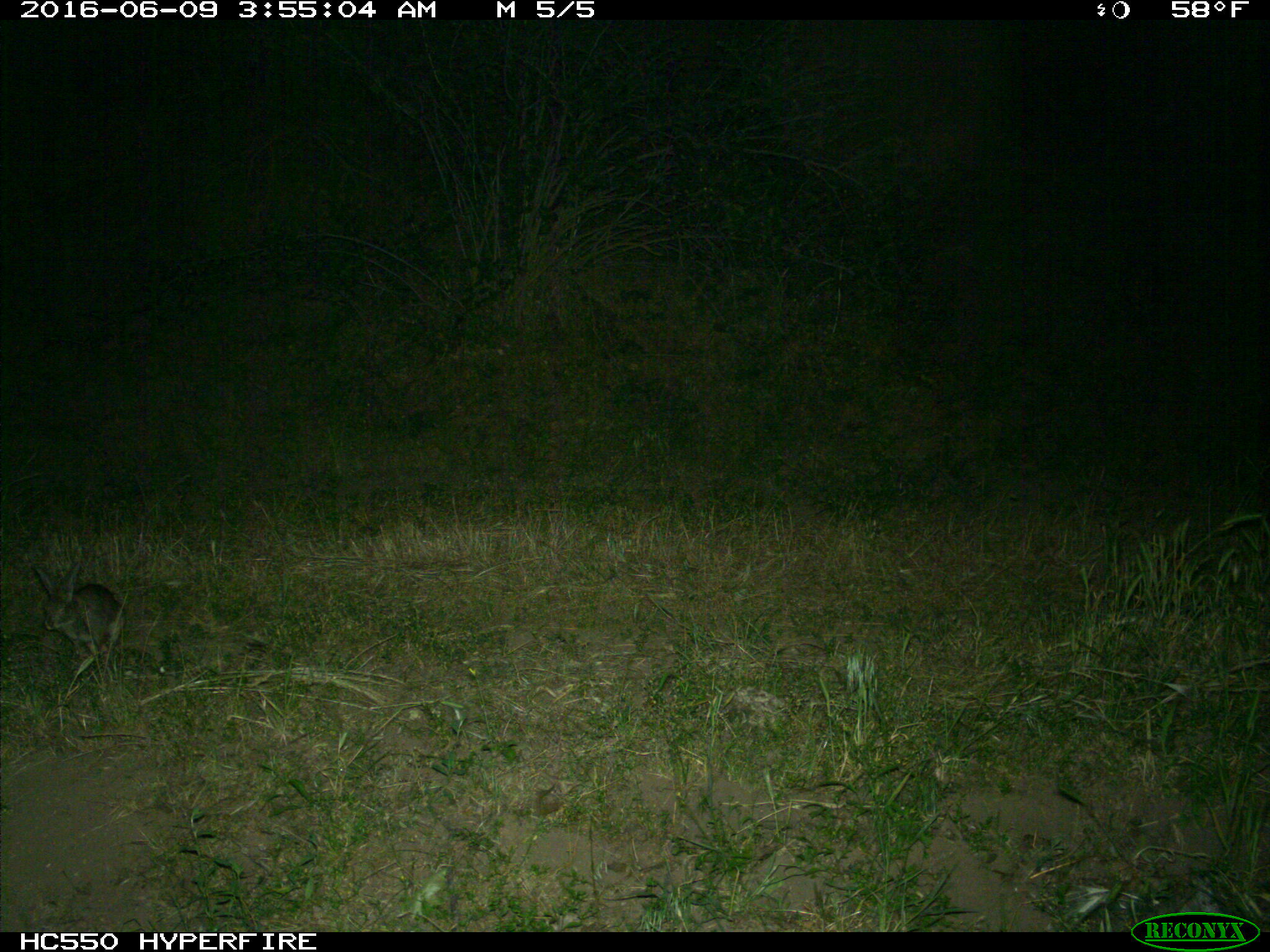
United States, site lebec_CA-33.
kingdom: Animalia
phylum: Chordata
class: Mammalia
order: Lagomorpha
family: Leporidae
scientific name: Leporidae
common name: rabbits and hares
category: unidentified rabbit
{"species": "unidentified rabbit (rabbits and hares) (Leporidae)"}